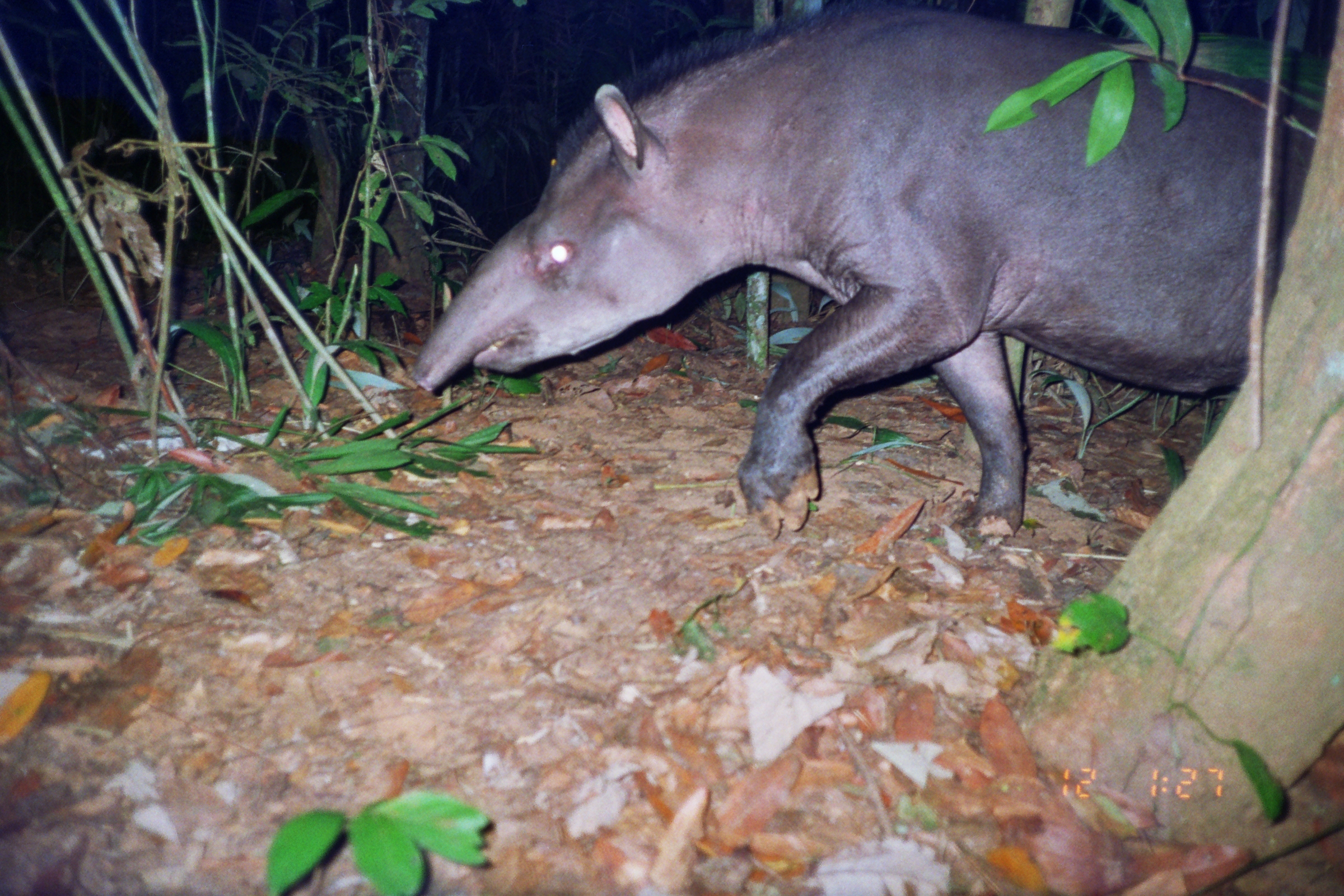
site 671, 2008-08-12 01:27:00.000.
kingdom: Animalia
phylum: Chordata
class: Mammalia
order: Perissodactyla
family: Tapiridae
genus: Tapirus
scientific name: Tapirus terrestris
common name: south american tapir